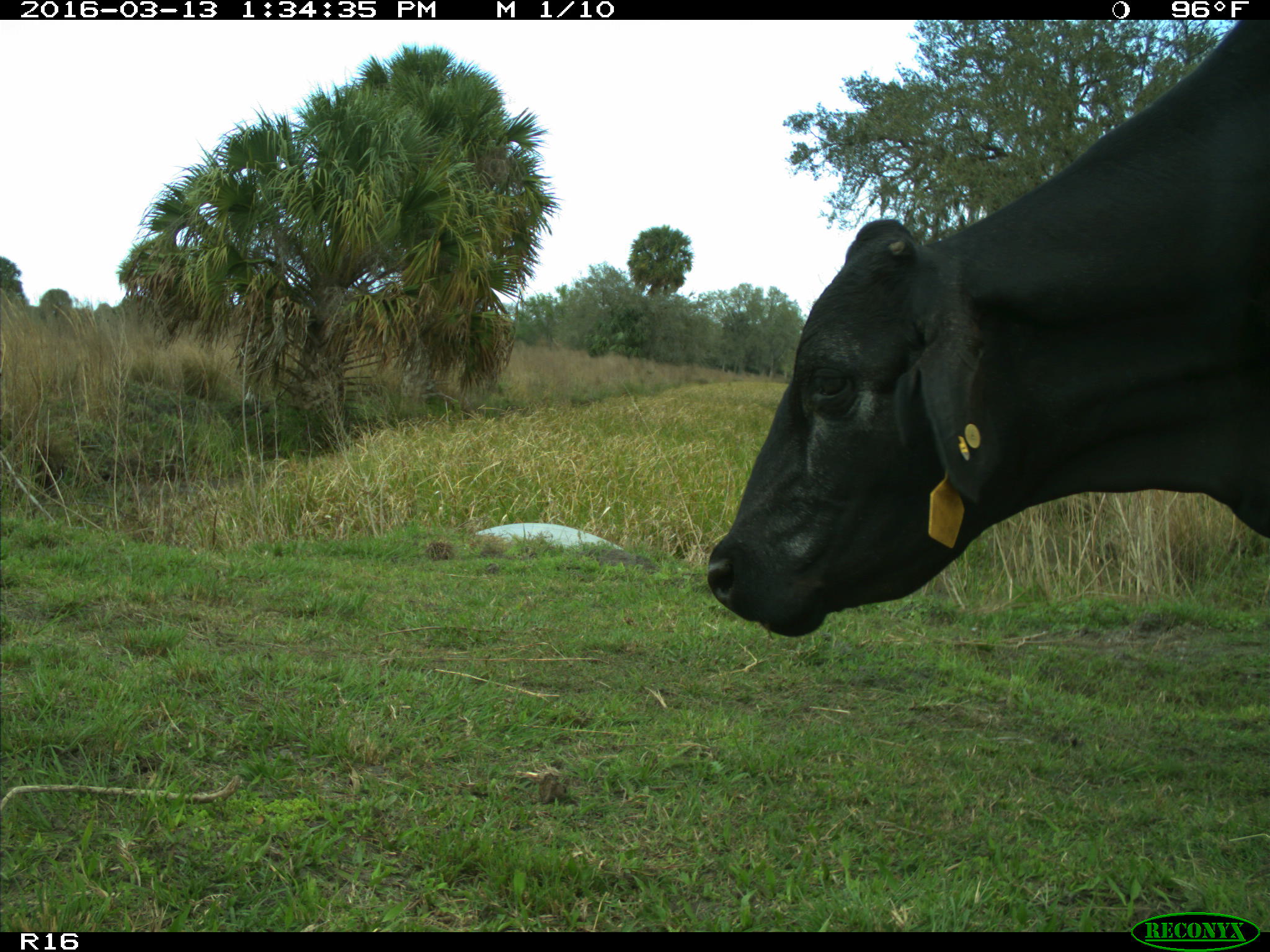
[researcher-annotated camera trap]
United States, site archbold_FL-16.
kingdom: Animalia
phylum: Chordata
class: Mammalia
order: Artiodactyla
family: Bovidae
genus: Bos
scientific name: Bos taurus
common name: domestic cow